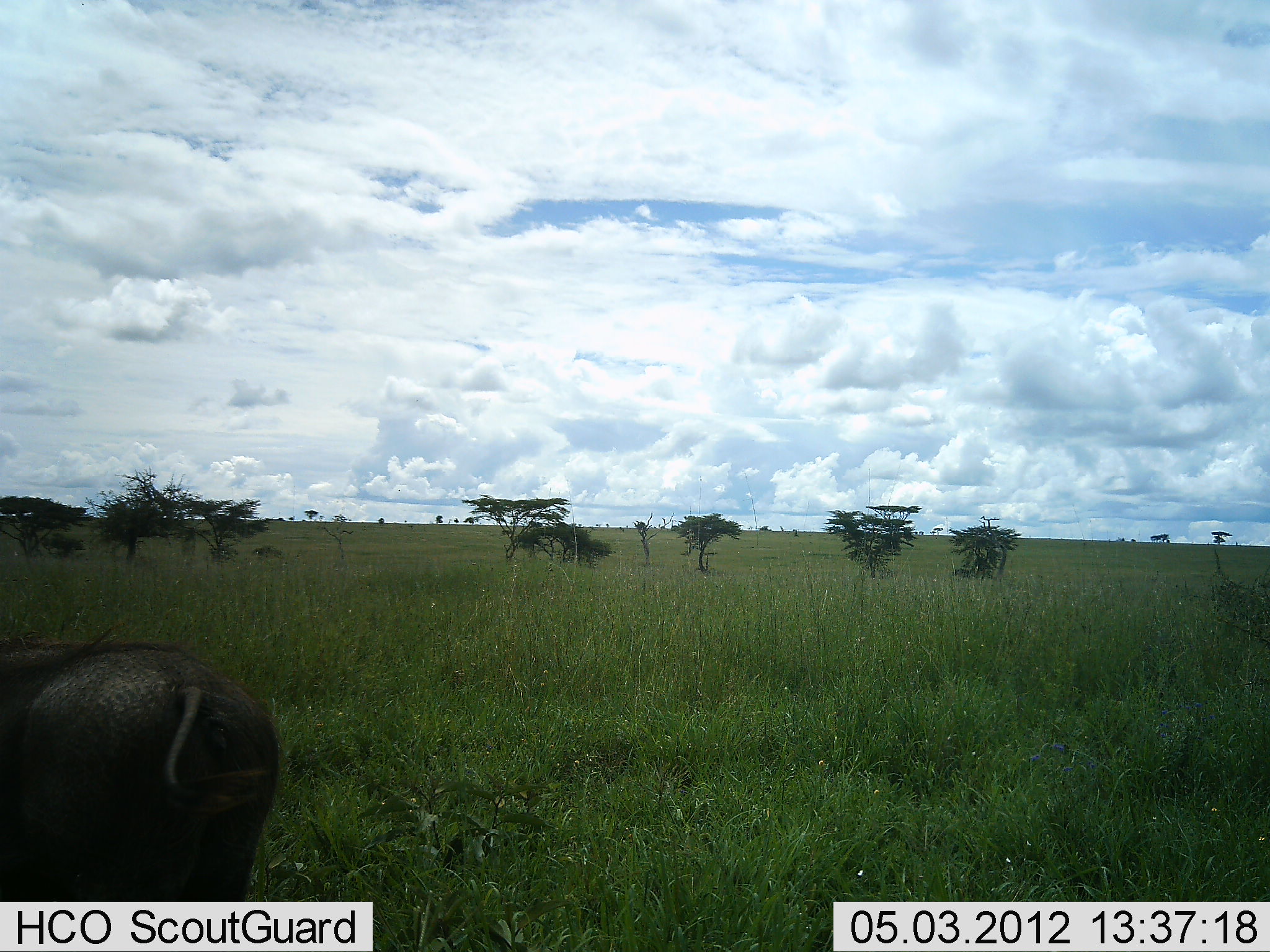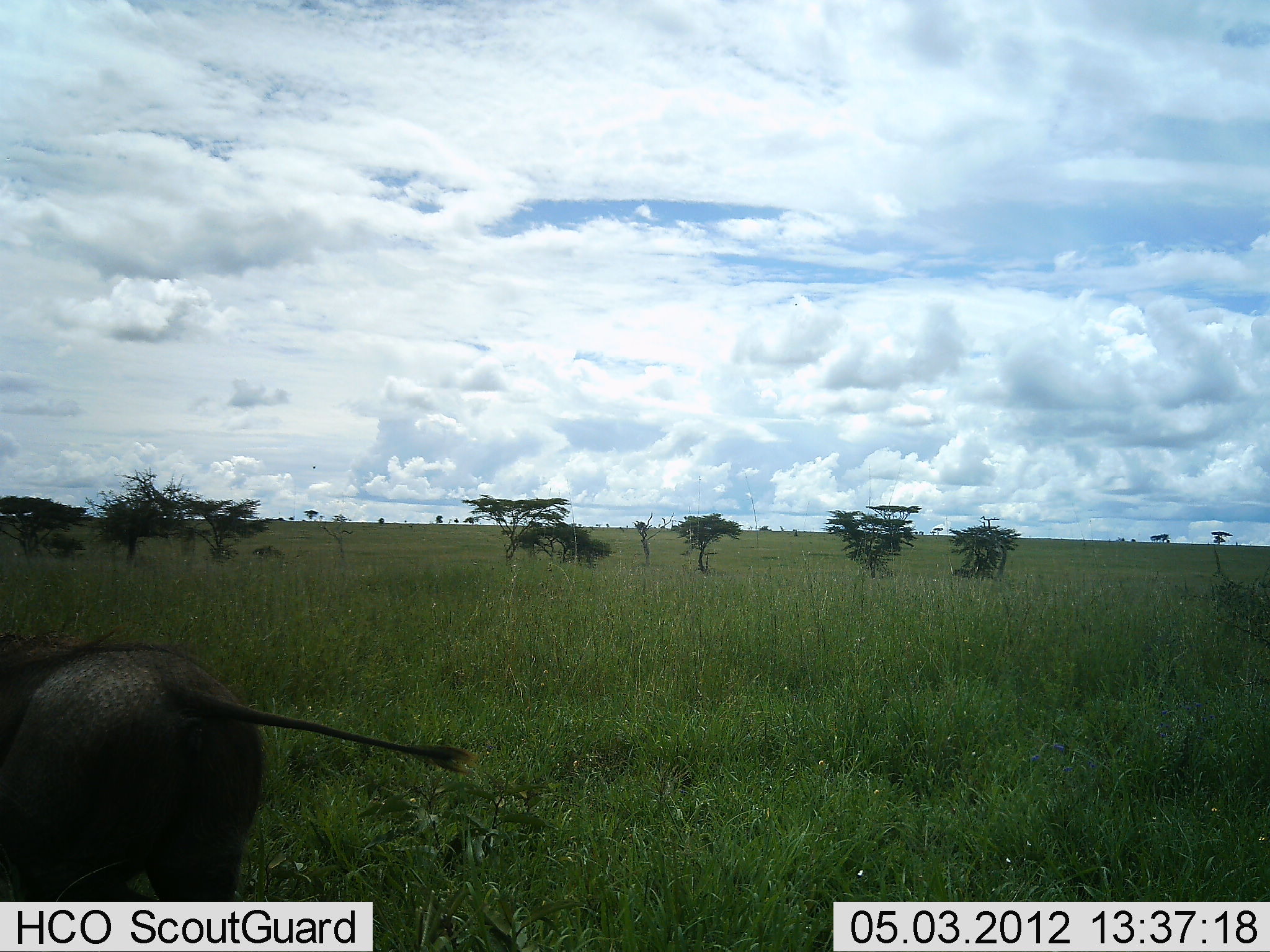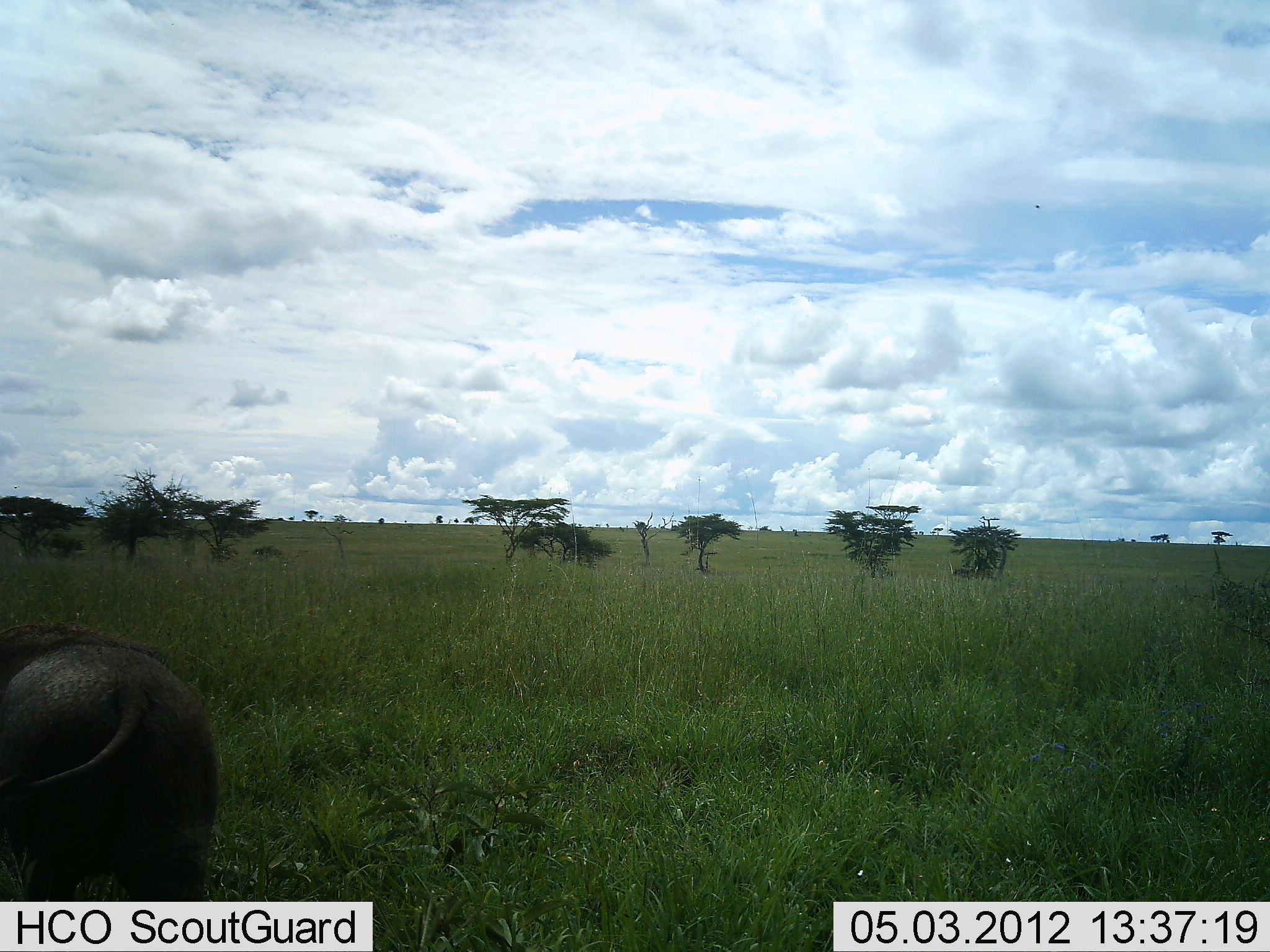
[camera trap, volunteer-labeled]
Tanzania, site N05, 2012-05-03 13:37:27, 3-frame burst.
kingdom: Animalia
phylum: Chordata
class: Mammalia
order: Artiodactyla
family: Suidae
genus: Phacochoerus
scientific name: Phacochoerus africanus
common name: warthog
Warthog (Phacochoerus africanus), count 1. Behavior (volunteer vote fractions): standing 71%, resting 0%, moving 19%, interacting 0%. Young present (vote fraction): 0%. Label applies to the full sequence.